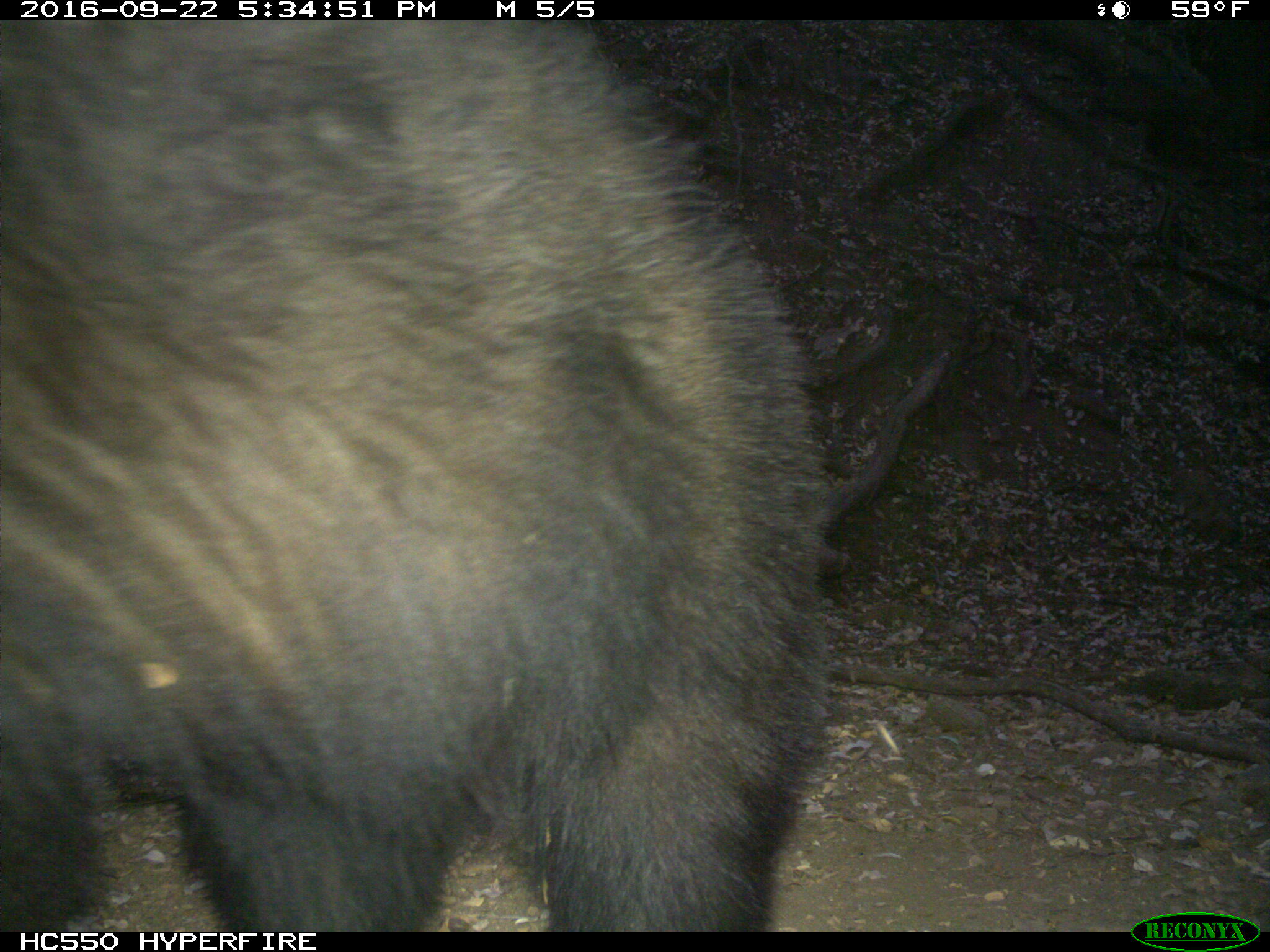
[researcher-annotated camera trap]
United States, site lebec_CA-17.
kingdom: Animalia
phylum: Chordata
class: Mammalia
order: Carnivora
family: Ursidae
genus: Ursus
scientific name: Ursus americanus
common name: american black bear